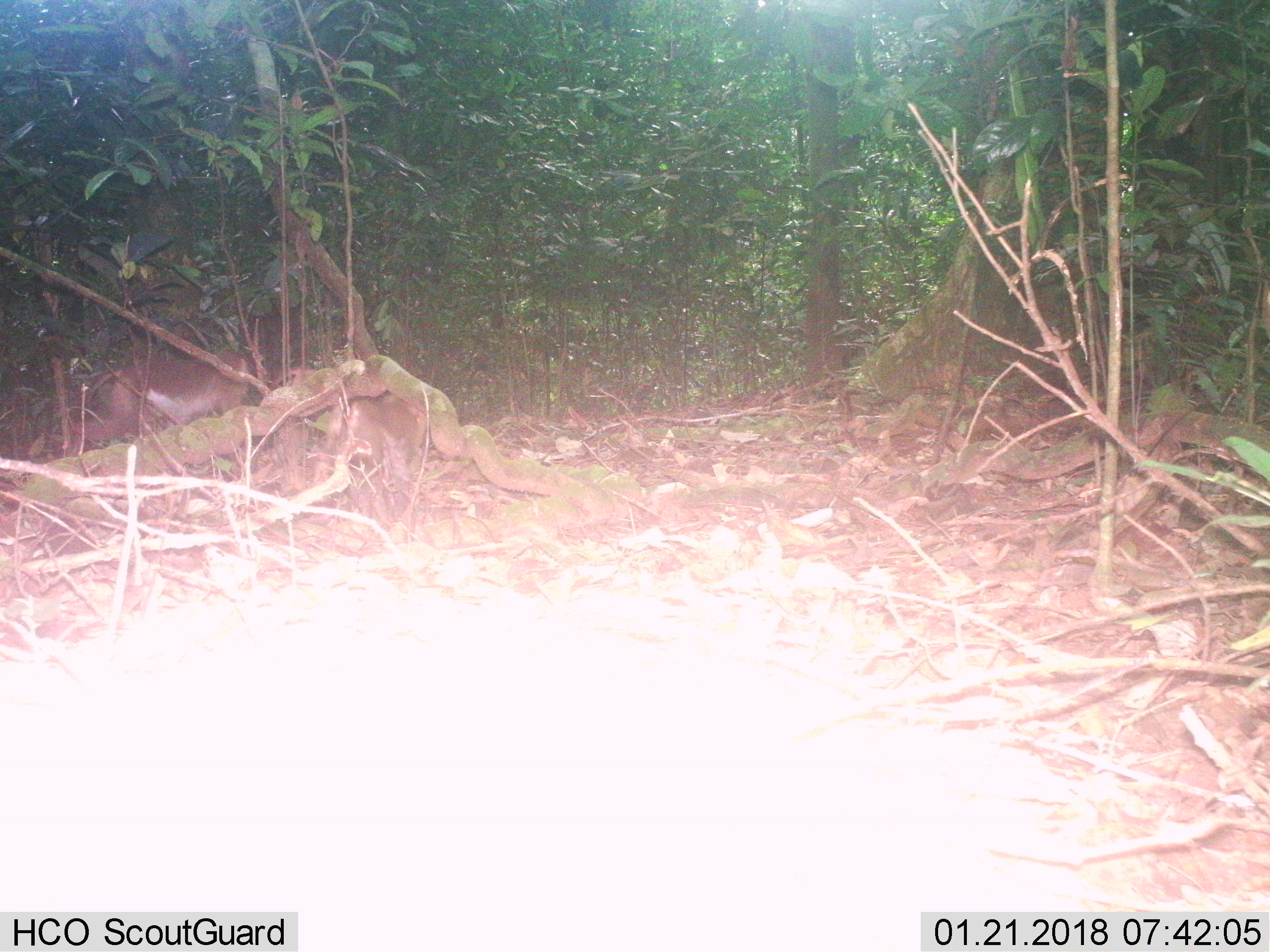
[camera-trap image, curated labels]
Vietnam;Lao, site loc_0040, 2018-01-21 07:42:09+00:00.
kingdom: Animalia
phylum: Chordata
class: Mammalia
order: Primates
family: Cercopithecidae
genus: Macaca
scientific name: Macaca nemestrina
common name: pig-tailed macaque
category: pig tailed macaque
Pig tailed macaque (pig-tailed macaque) (Macaca nemestrina). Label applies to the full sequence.